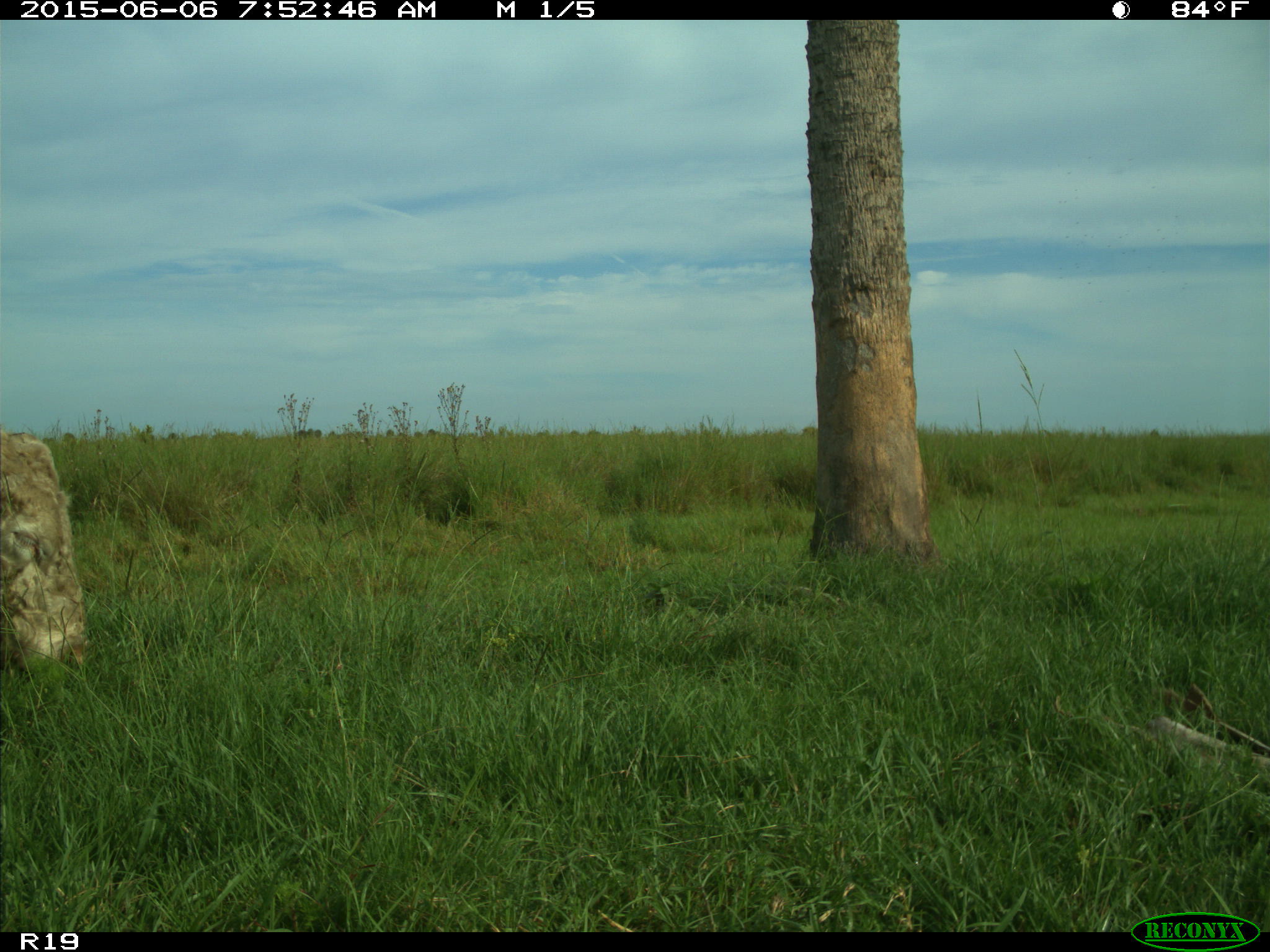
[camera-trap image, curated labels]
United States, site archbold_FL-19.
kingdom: Animalia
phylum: Chordata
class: Mammalia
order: Artiodactyla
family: Bovidae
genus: Bos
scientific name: Bos taurus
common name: domestic cow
Bos taurus (domestic cow).